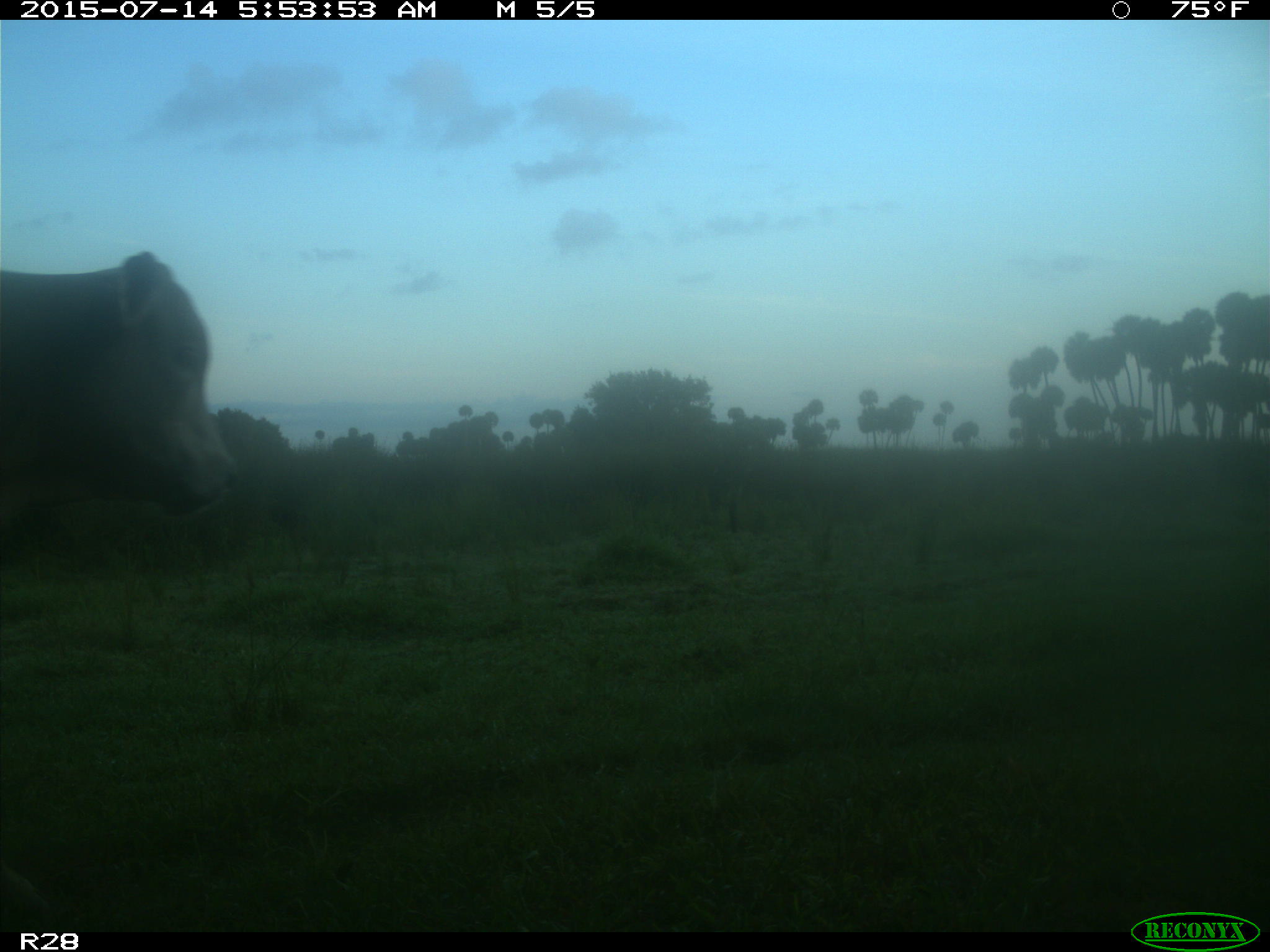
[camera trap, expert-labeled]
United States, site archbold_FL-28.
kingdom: Animalia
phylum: Chordata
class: Mammalia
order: Artiodactyla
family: Bovidae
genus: Bos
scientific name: Bos taurus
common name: domestic cow